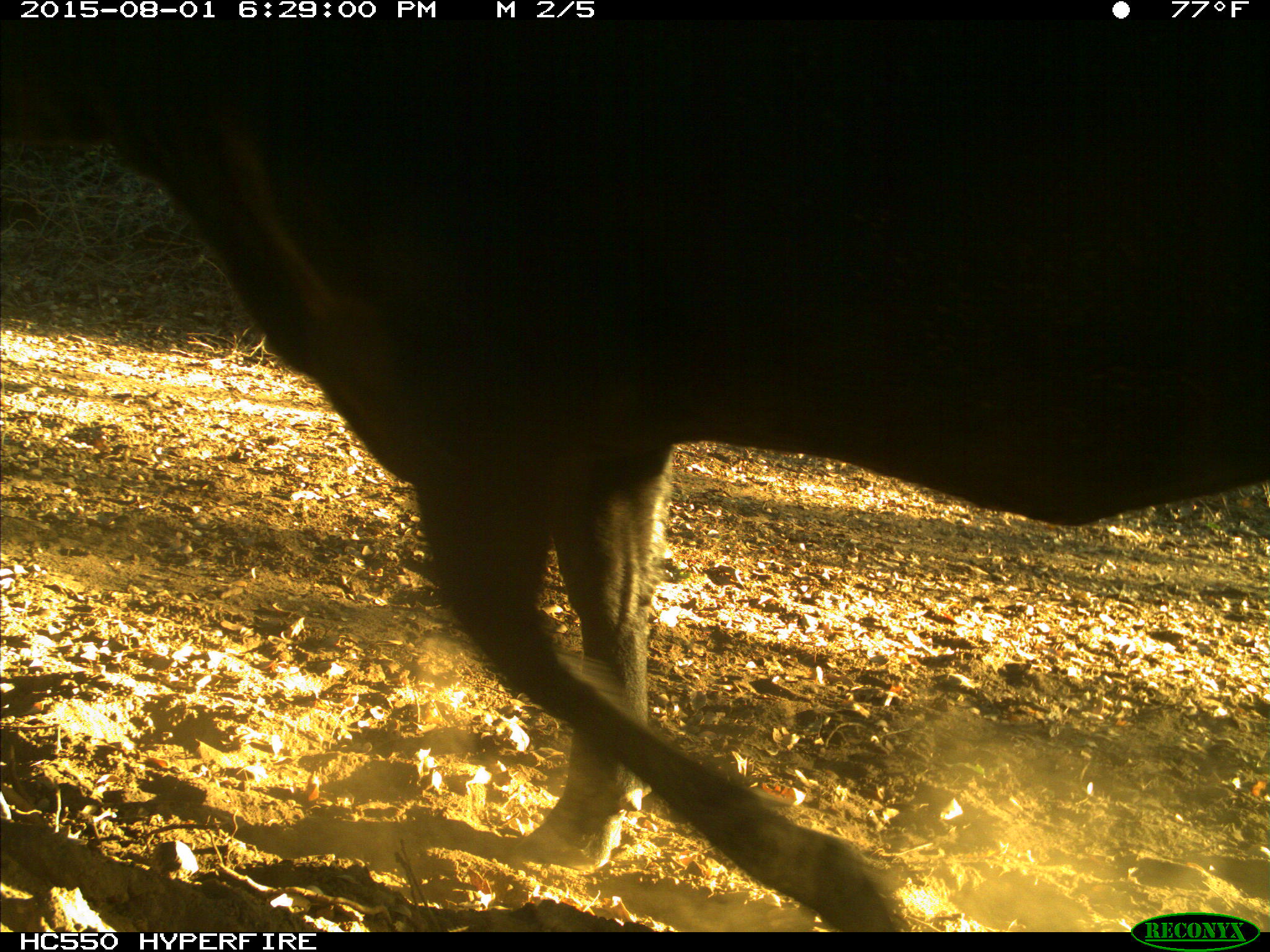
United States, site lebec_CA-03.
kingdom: Animalia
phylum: Chordata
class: Mammalia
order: Artiodactyla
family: Bovidae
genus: Bos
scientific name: Bos taurus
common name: domestic cow